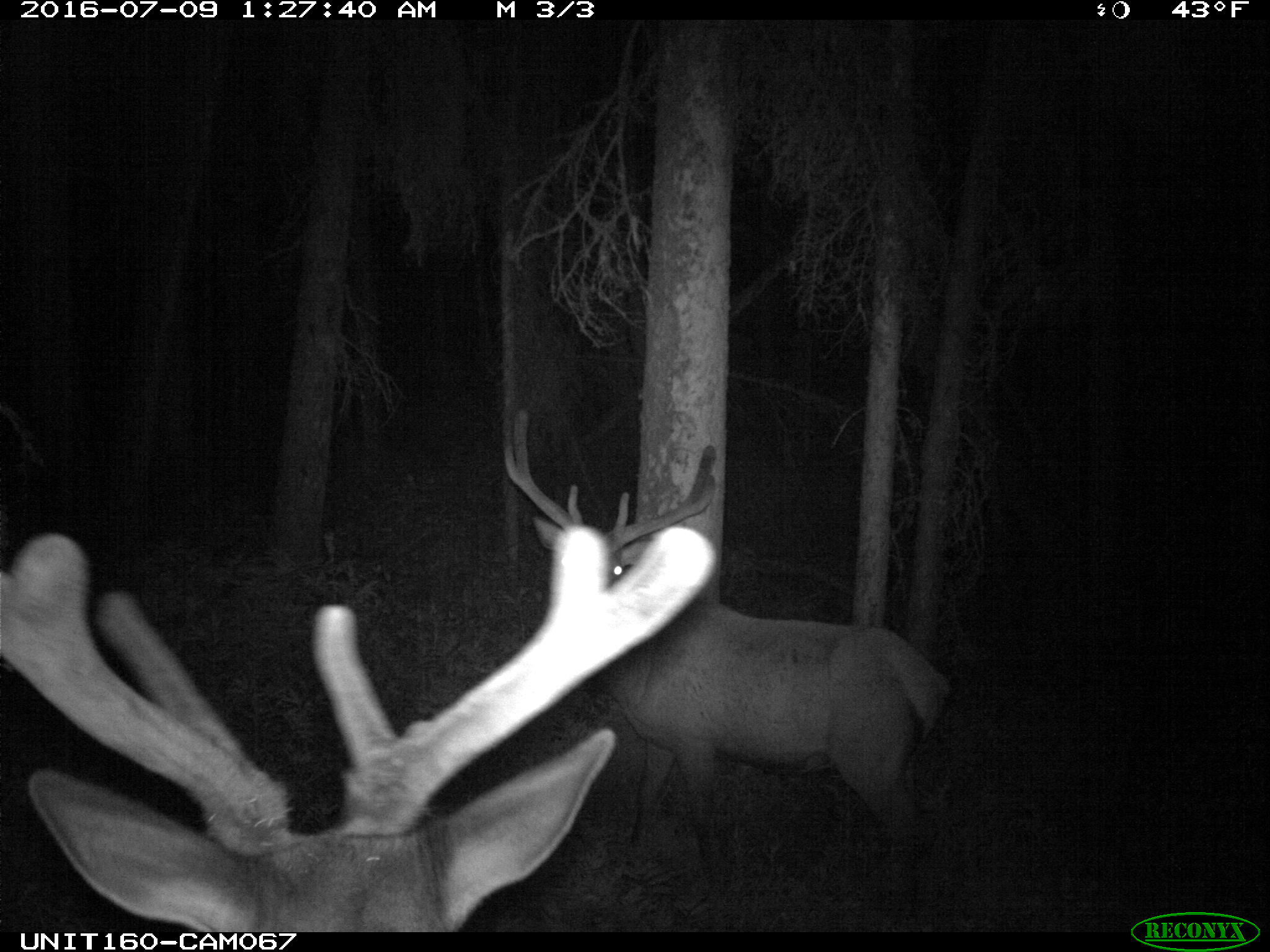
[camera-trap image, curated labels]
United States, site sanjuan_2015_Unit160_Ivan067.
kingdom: Animalia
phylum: Chordata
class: Mammalia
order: Artiodactyla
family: Cervidae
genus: Cervus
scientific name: Cervus elaphus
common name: red deer